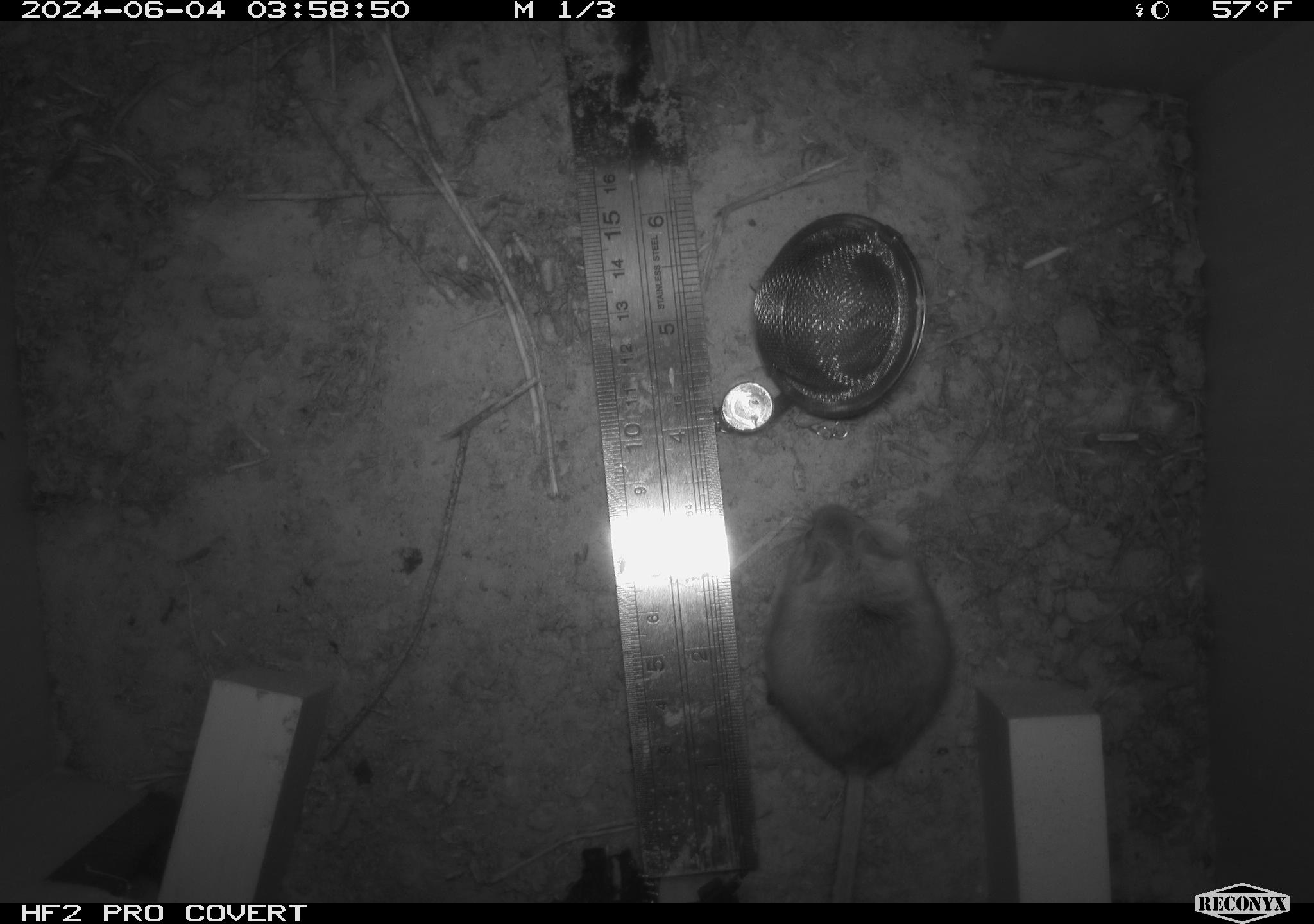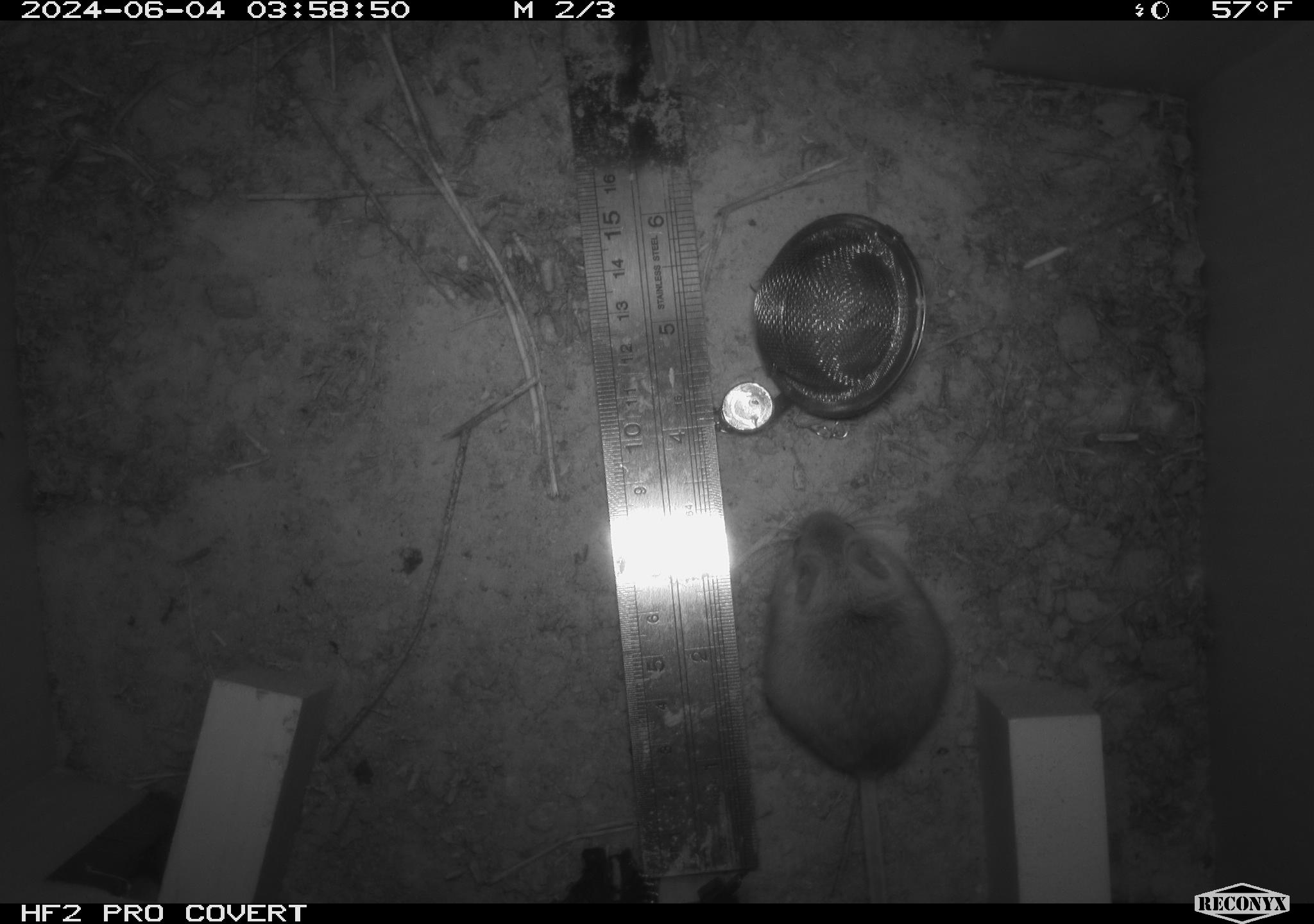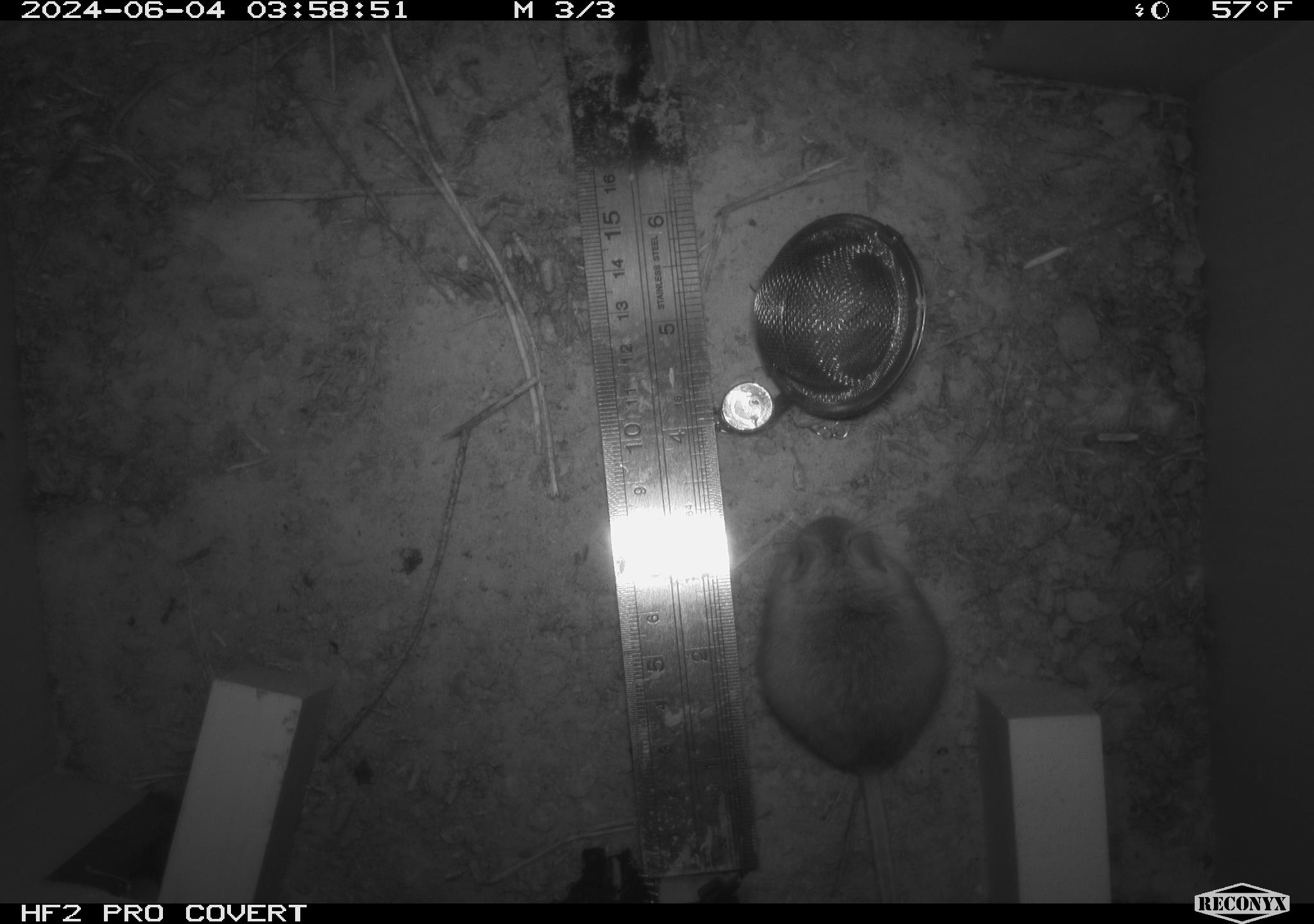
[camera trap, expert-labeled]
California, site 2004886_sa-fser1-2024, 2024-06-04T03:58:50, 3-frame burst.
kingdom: Animalia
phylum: Chordata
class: Mammalia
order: Rodentia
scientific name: Rodentia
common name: rodent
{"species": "rodent (Rodentia)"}